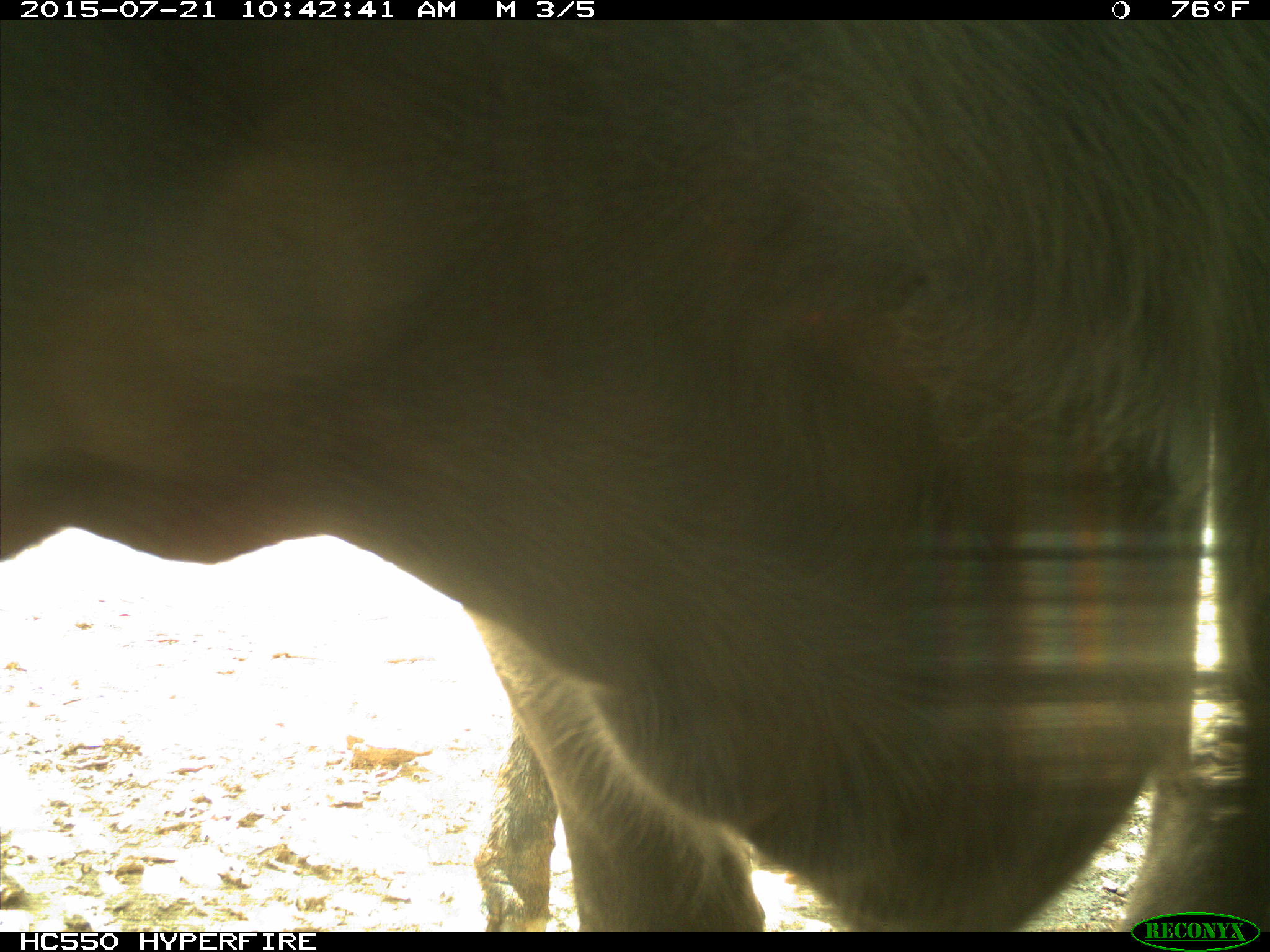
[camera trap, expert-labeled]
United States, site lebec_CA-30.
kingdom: Animalia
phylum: Chordata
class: Mammalia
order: Artiodactyla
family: Bovidae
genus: Bos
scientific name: Bos taurus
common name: domestic cow